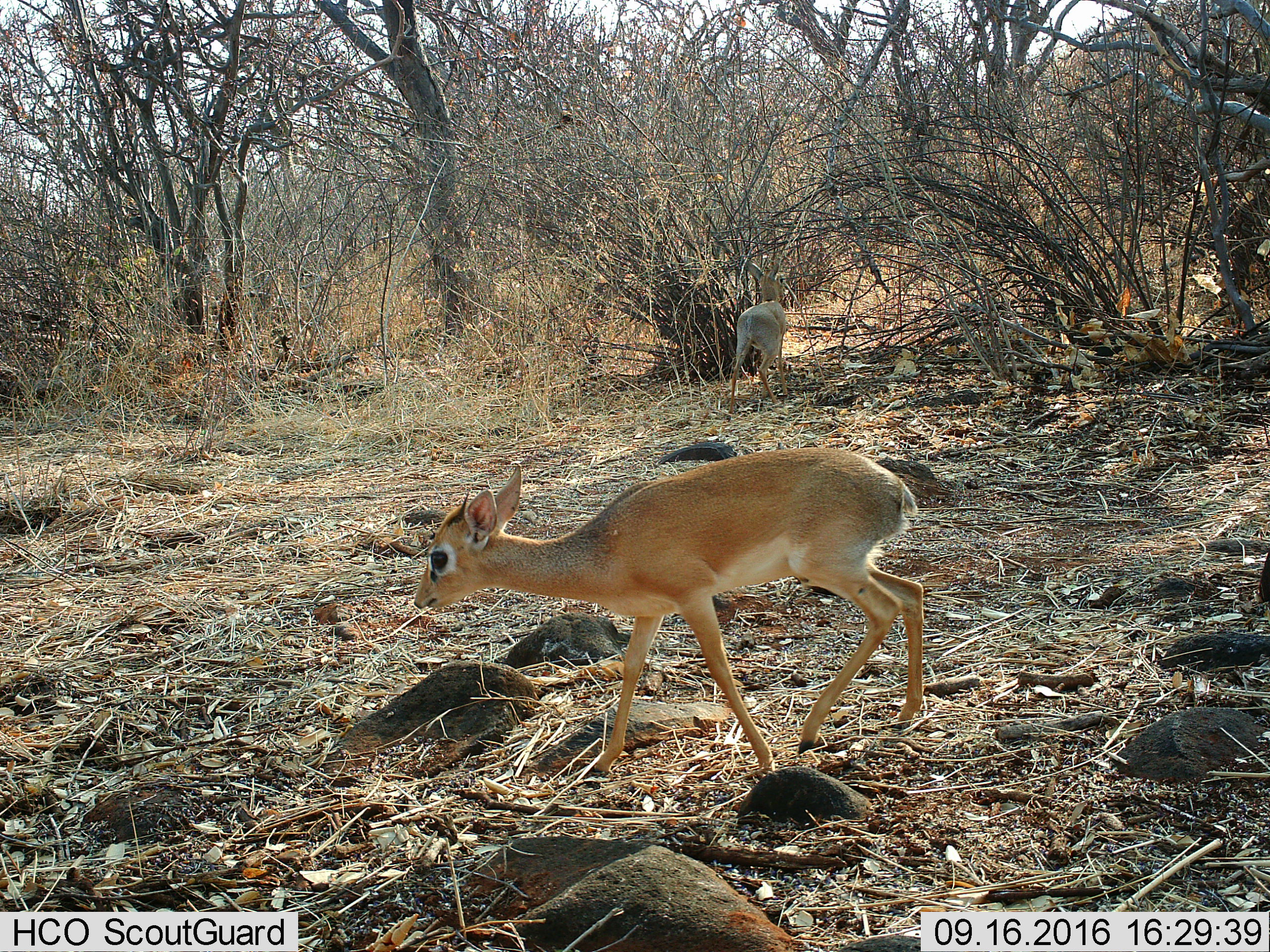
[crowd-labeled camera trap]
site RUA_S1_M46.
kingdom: Animalia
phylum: Chordata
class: Mammalia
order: Artiodactyla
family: Bovidae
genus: Madoqua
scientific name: Madoqua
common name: dik-dik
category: dikdik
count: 2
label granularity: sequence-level